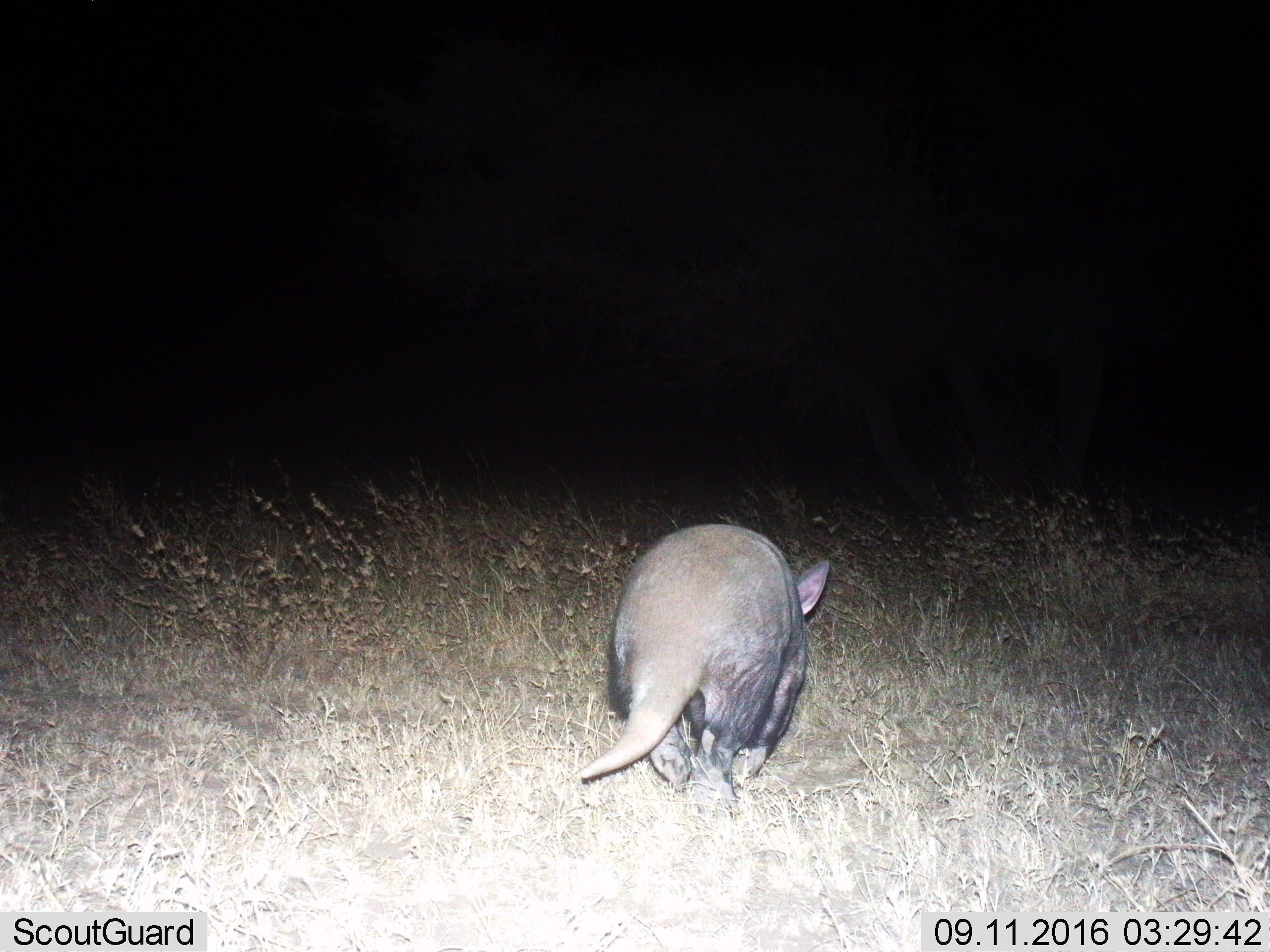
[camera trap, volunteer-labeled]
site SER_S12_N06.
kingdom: Animalia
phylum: Chordata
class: Mammalia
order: Tubulidentata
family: Orycteropodidae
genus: Orycteropus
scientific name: Orycteropus afer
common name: aardvark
Aardvark (Orycteropus afer), count 1. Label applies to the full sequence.